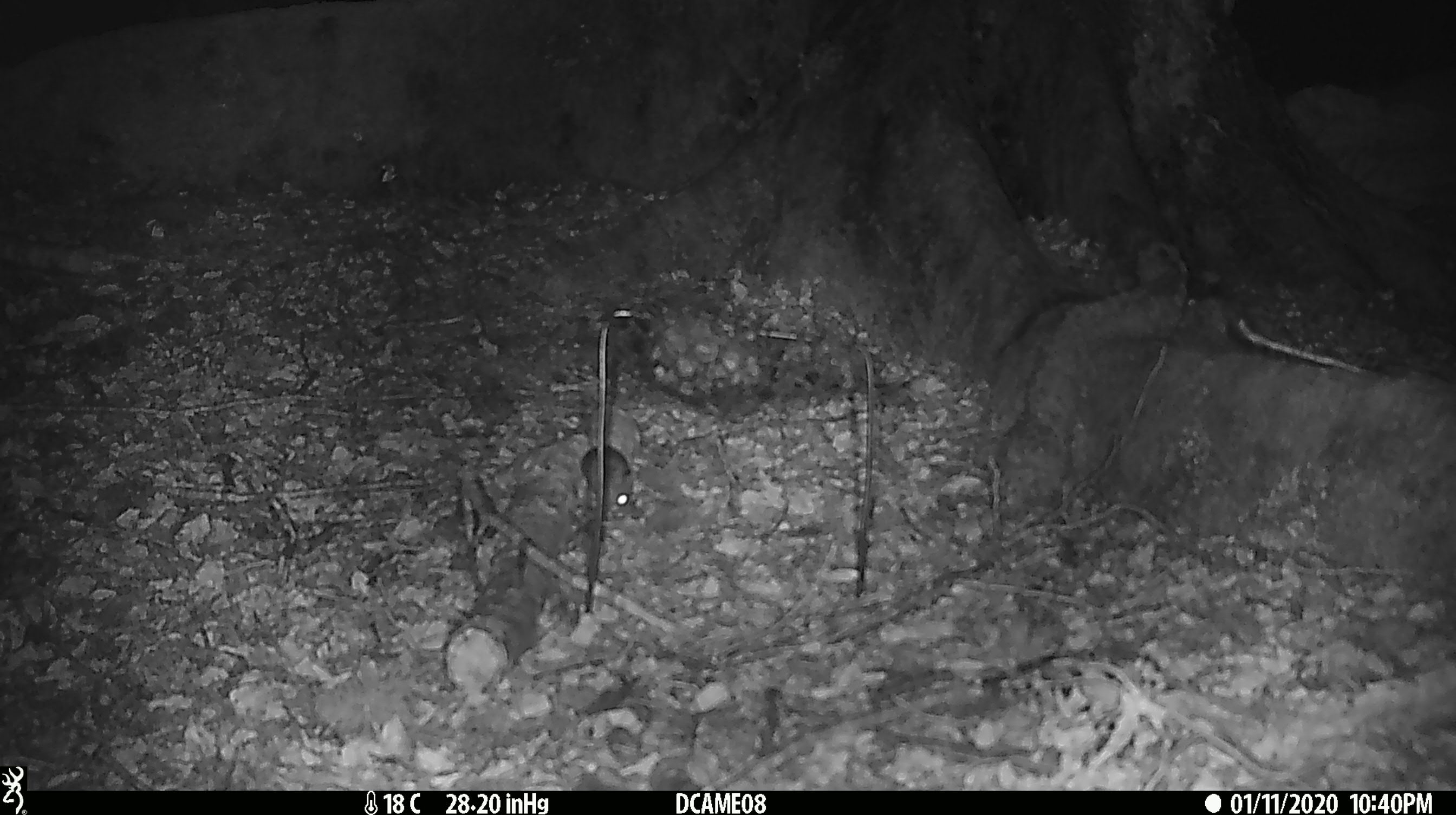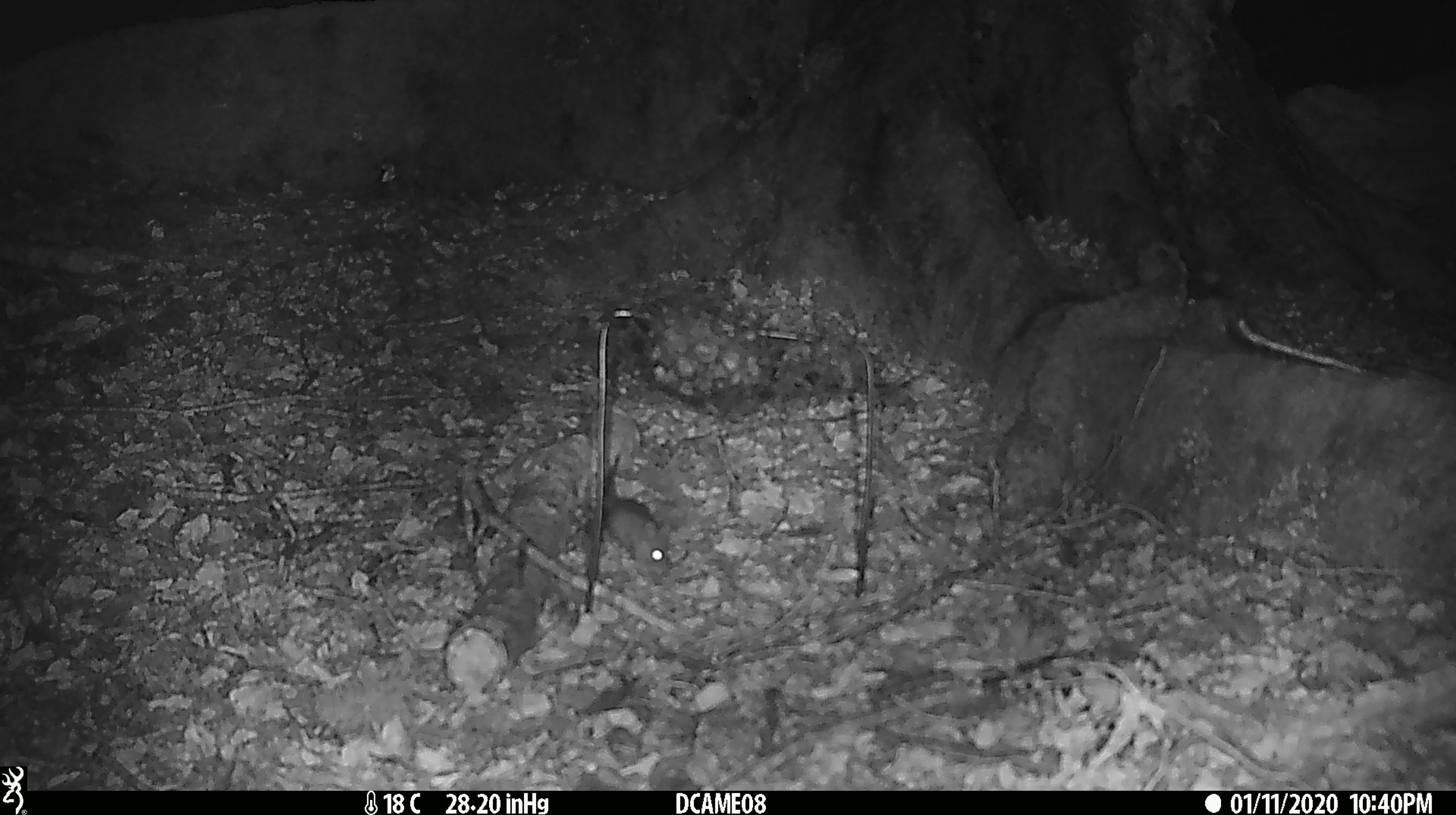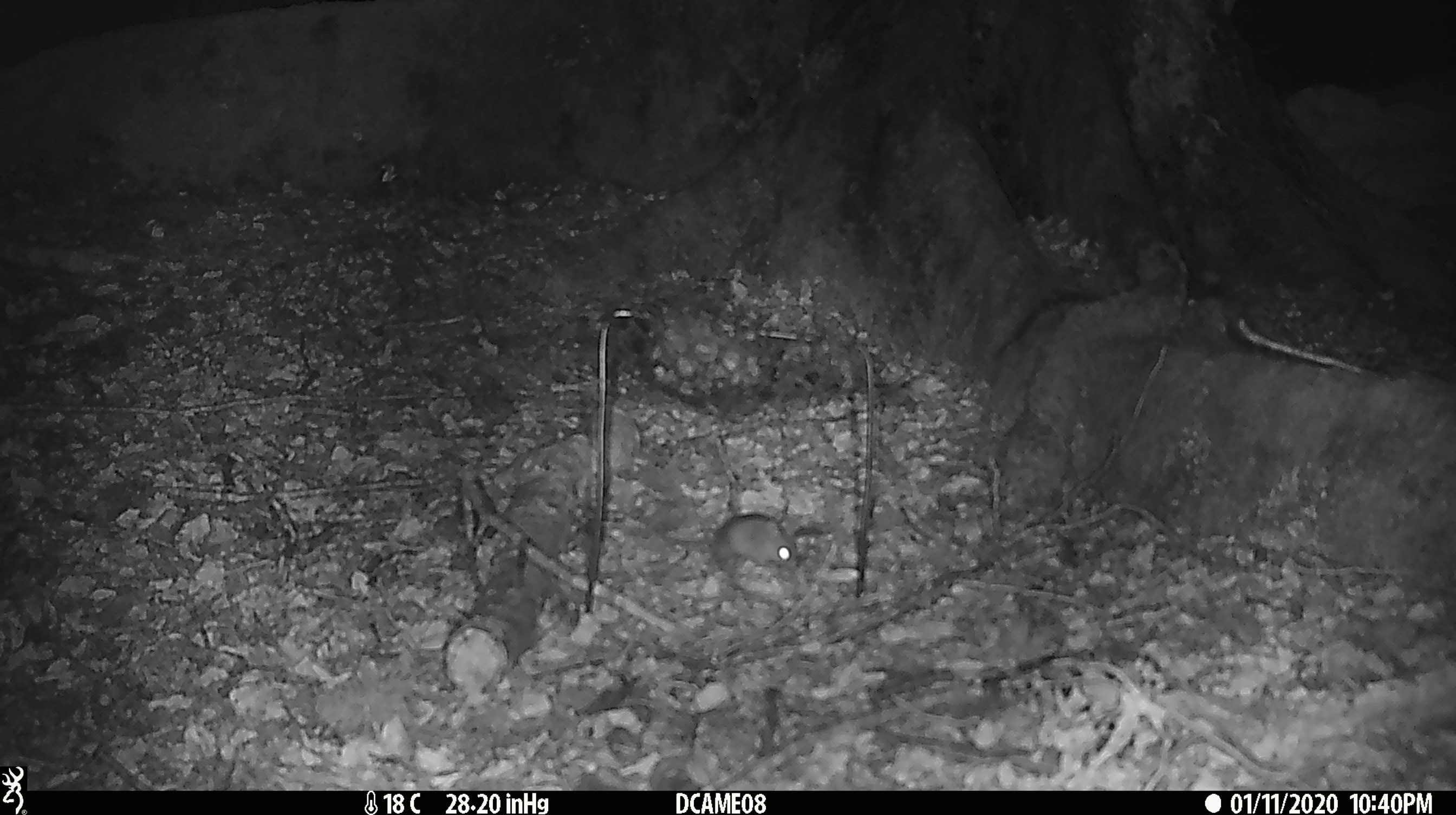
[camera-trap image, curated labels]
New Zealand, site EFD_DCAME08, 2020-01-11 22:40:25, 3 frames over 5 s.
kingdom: Animalia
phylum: Chordata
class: Mammalia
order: Rodentia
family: Muridae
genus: Mus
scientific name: Mus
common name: mouse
Mouse (Mus).